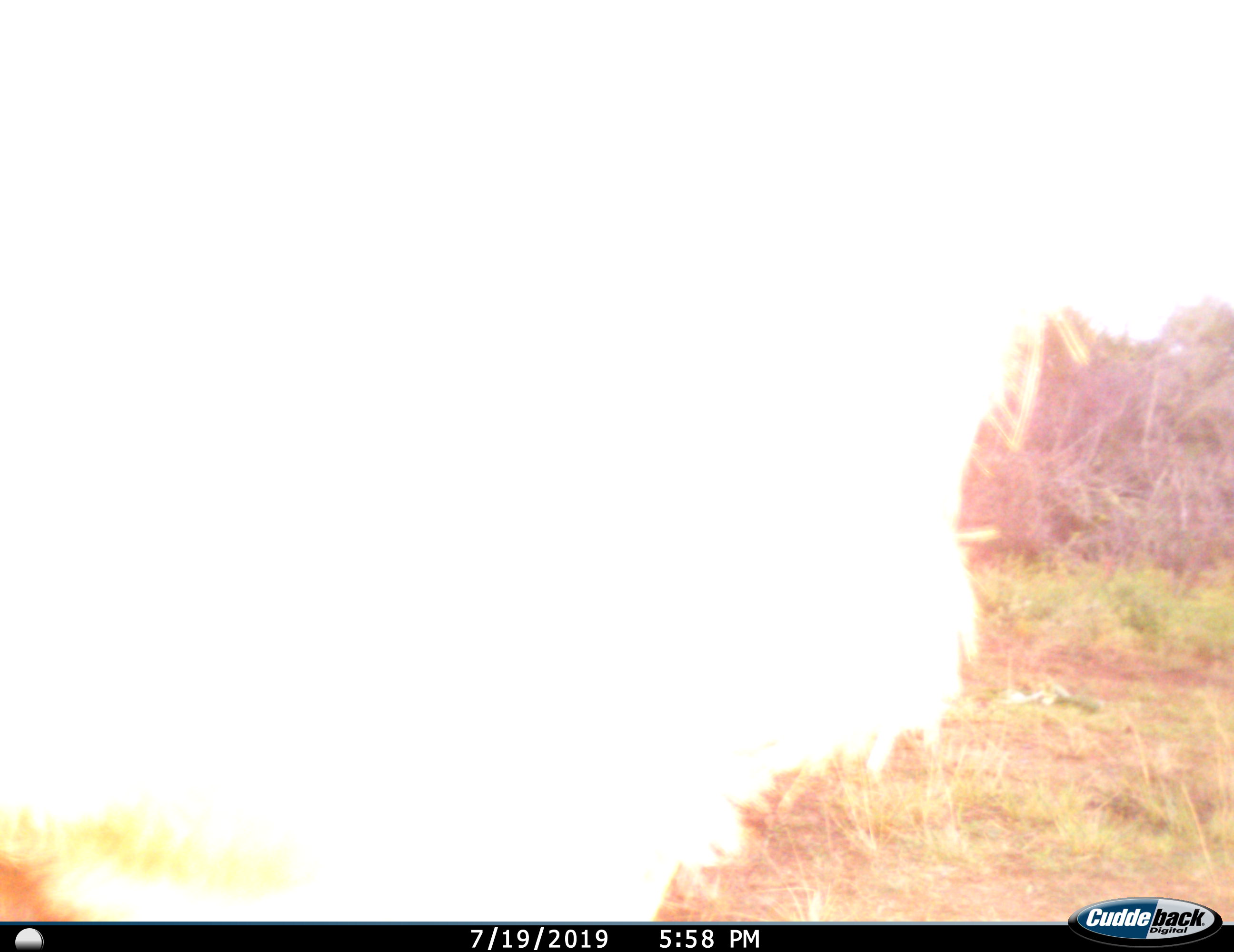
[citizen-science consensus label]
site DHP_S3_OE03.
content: unidentified animal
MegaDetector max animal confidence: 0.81